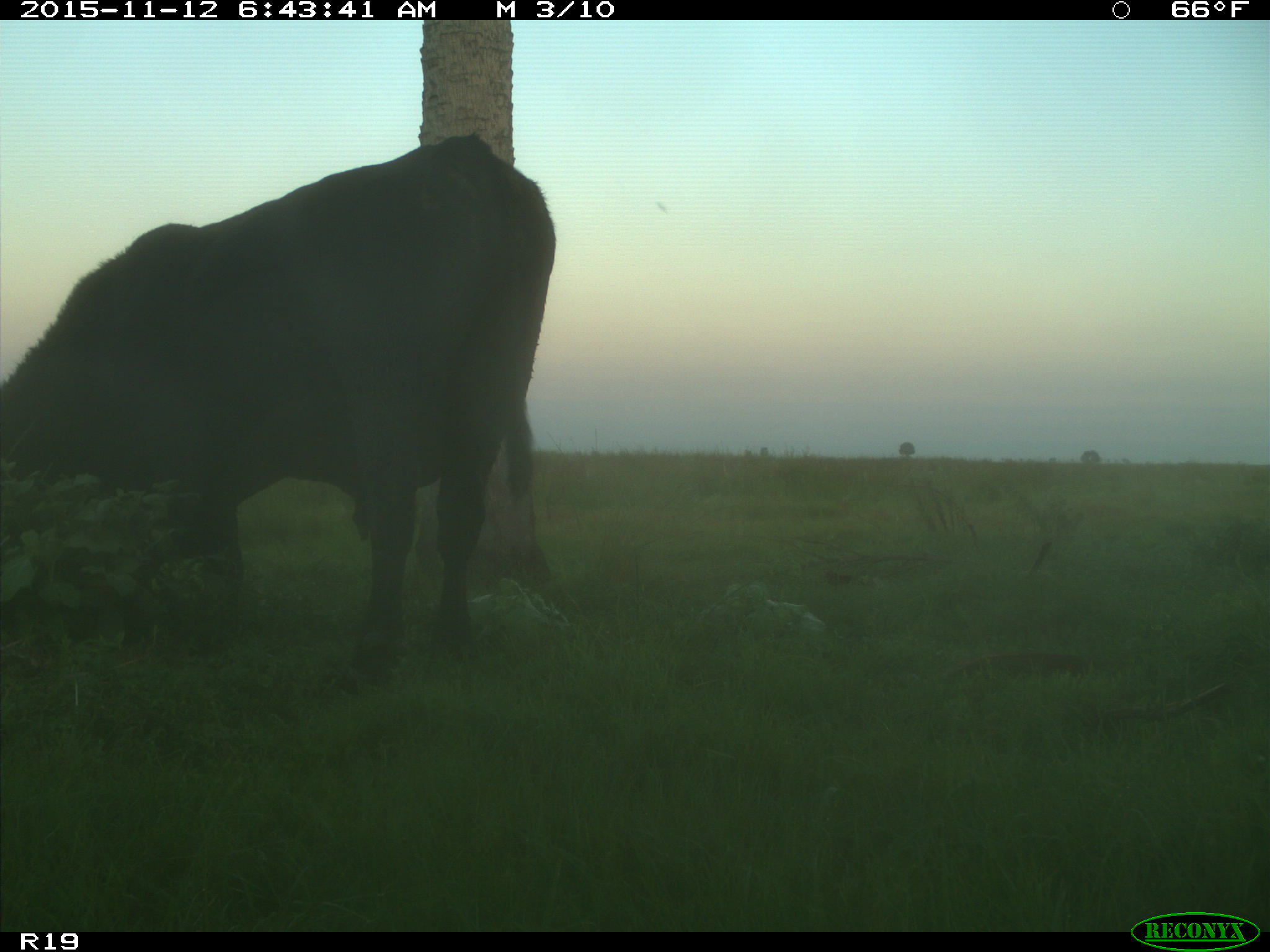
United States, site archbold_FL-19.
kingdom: Animalia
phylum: Chordata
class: Mammalia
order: Artiodactyla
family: Bovidae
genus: Bos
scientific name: Bos taurus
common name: domestic cow